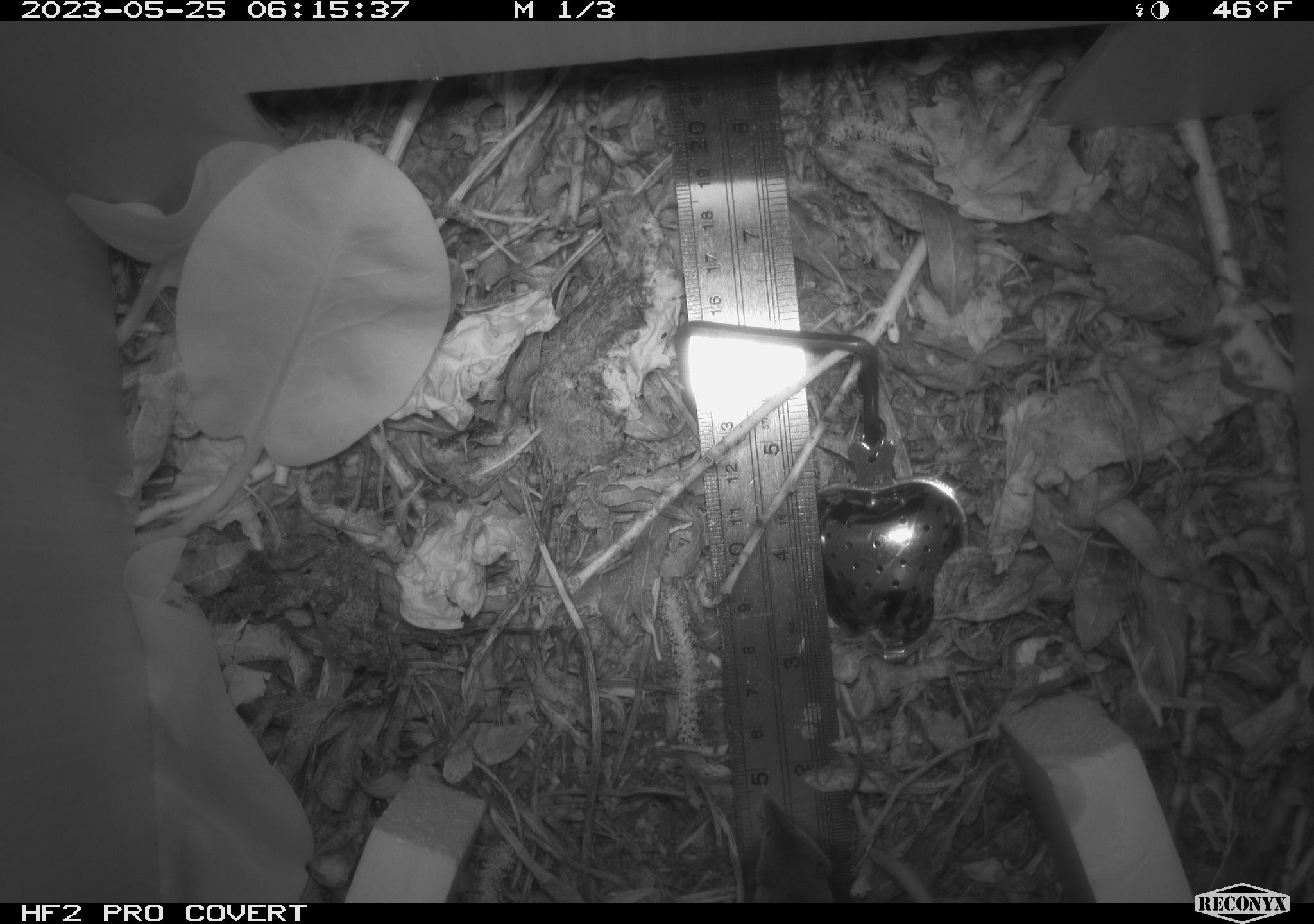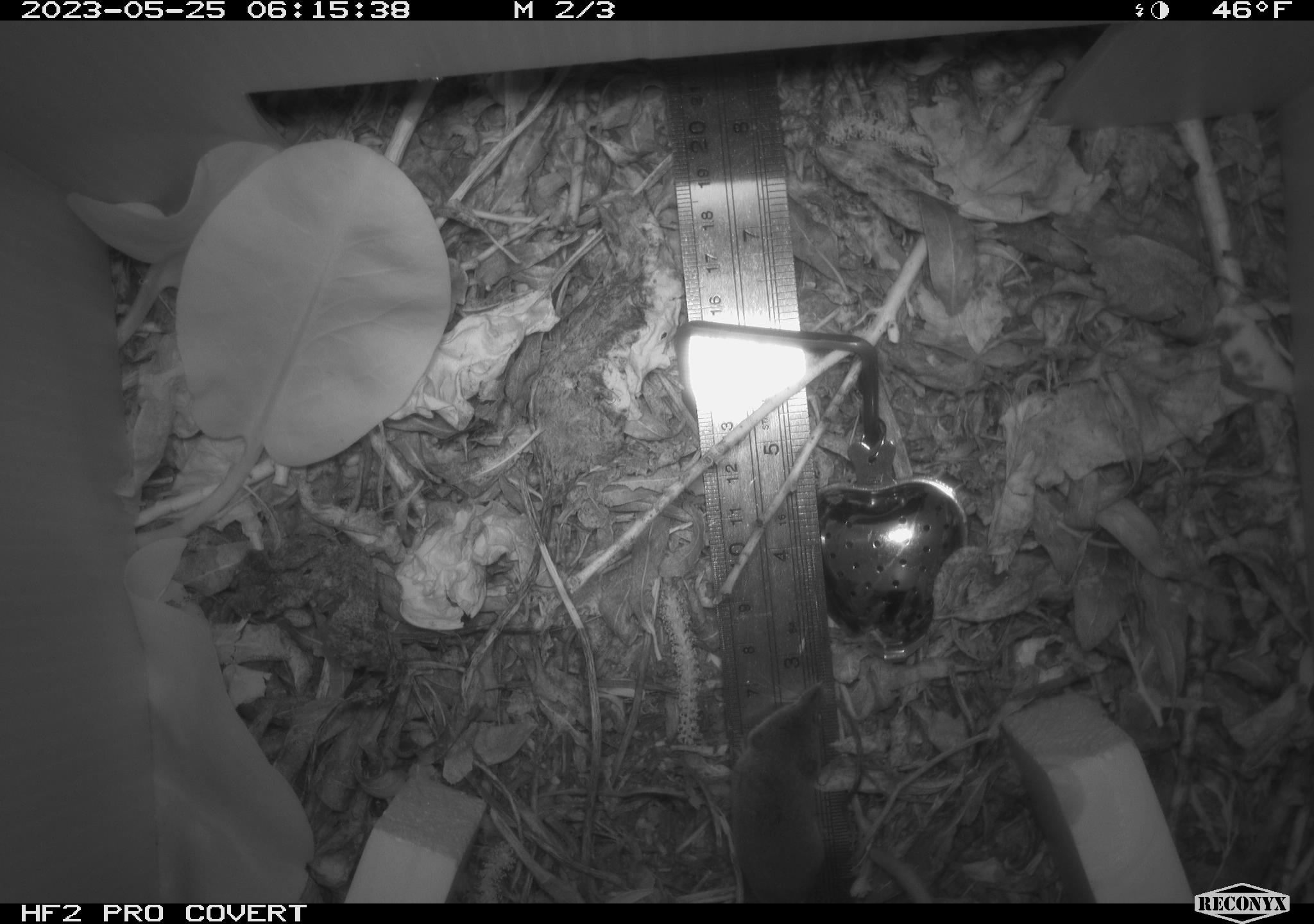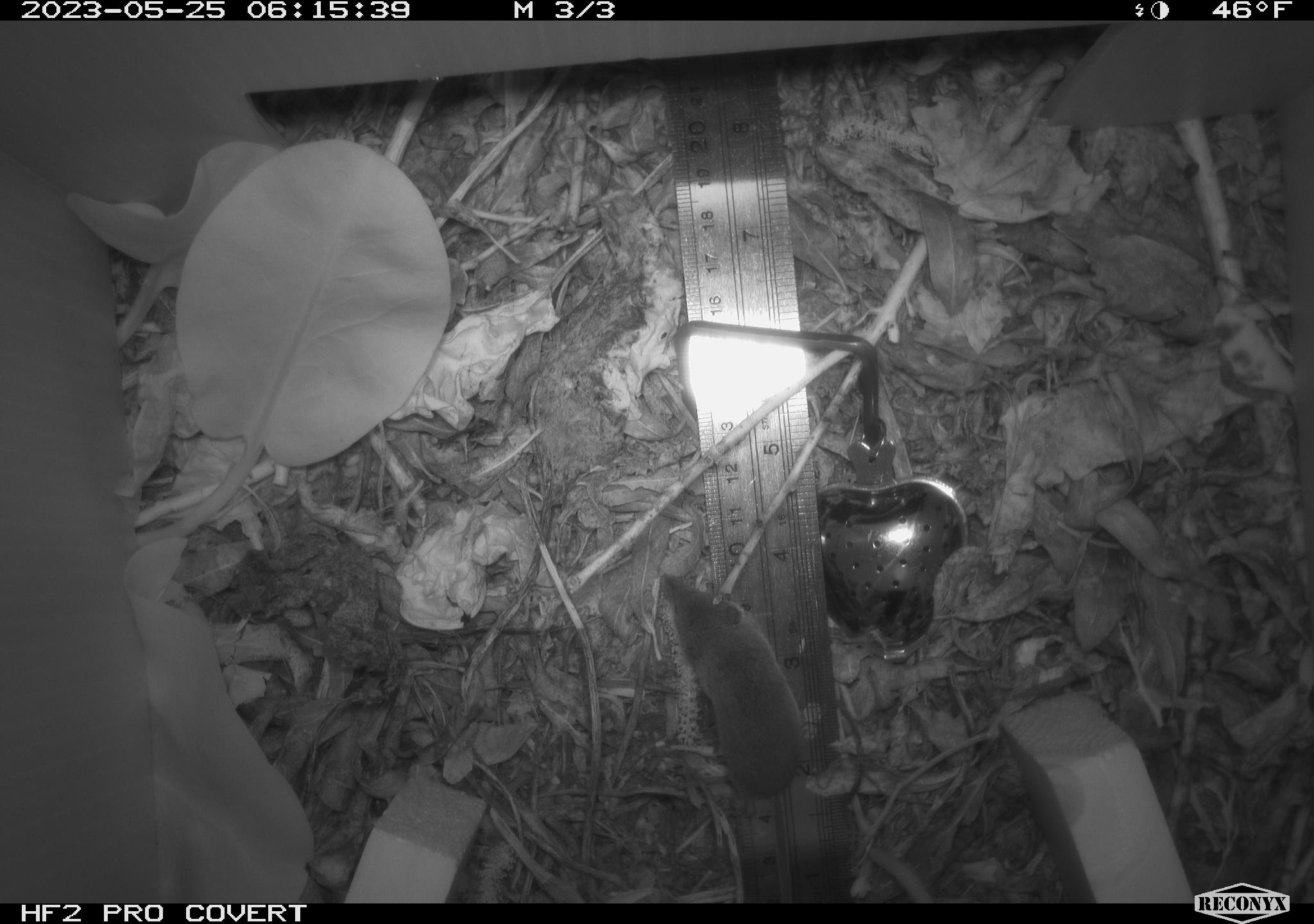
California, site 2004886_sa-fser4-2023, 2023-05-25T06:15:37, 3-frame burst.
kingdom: Animalia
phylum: Chordata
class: Mammalia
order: Eulipotyphla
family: Soricidae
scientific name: Soricidae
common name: shrews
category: soricidae family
Soricidae family (shrews) (Soricidae).